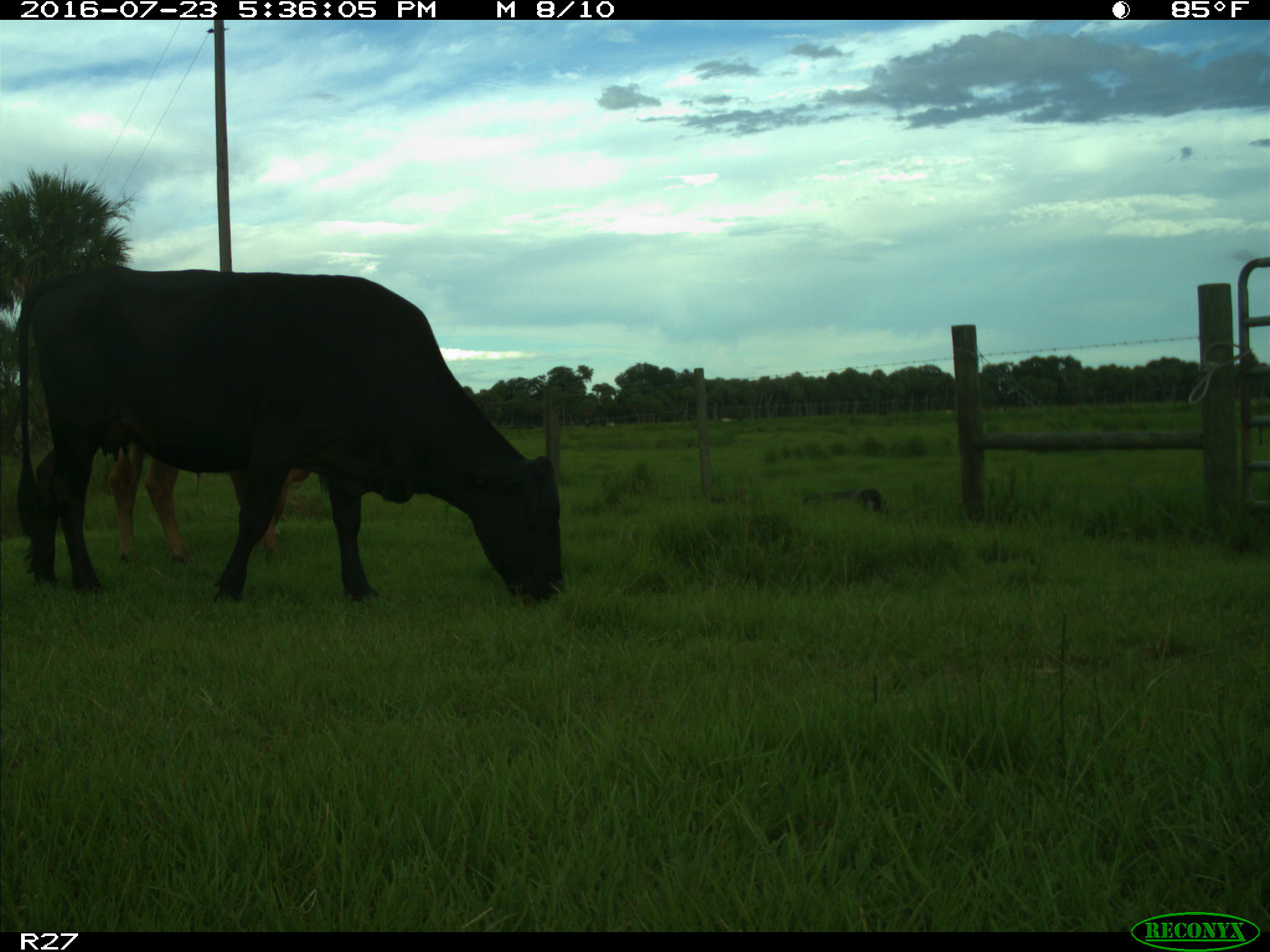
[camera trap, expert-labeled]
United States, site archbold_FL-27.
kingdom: Animalia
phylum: Chordata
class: Mammalia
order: Artiodactyla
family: Bovidae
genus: Bos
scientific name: Bos taurus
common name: domestic cow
Bos taurus (domestic cow).